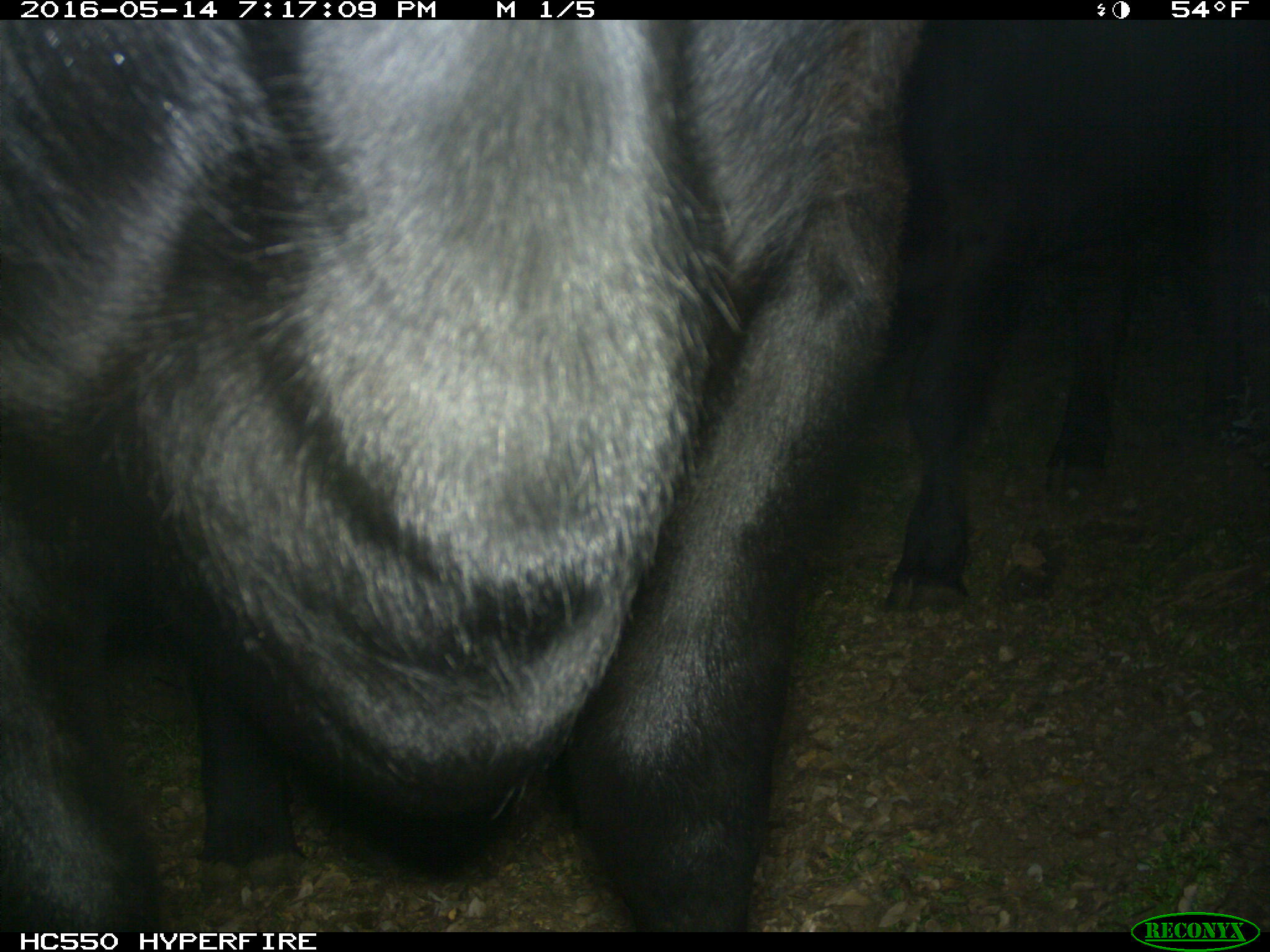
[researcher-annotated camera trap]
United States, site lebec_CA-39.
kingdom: Animalia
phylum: Chordata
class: Mammalia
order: Artiodactyla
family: Bovidae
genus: Bos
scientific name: Bos taurus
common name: domestic cow